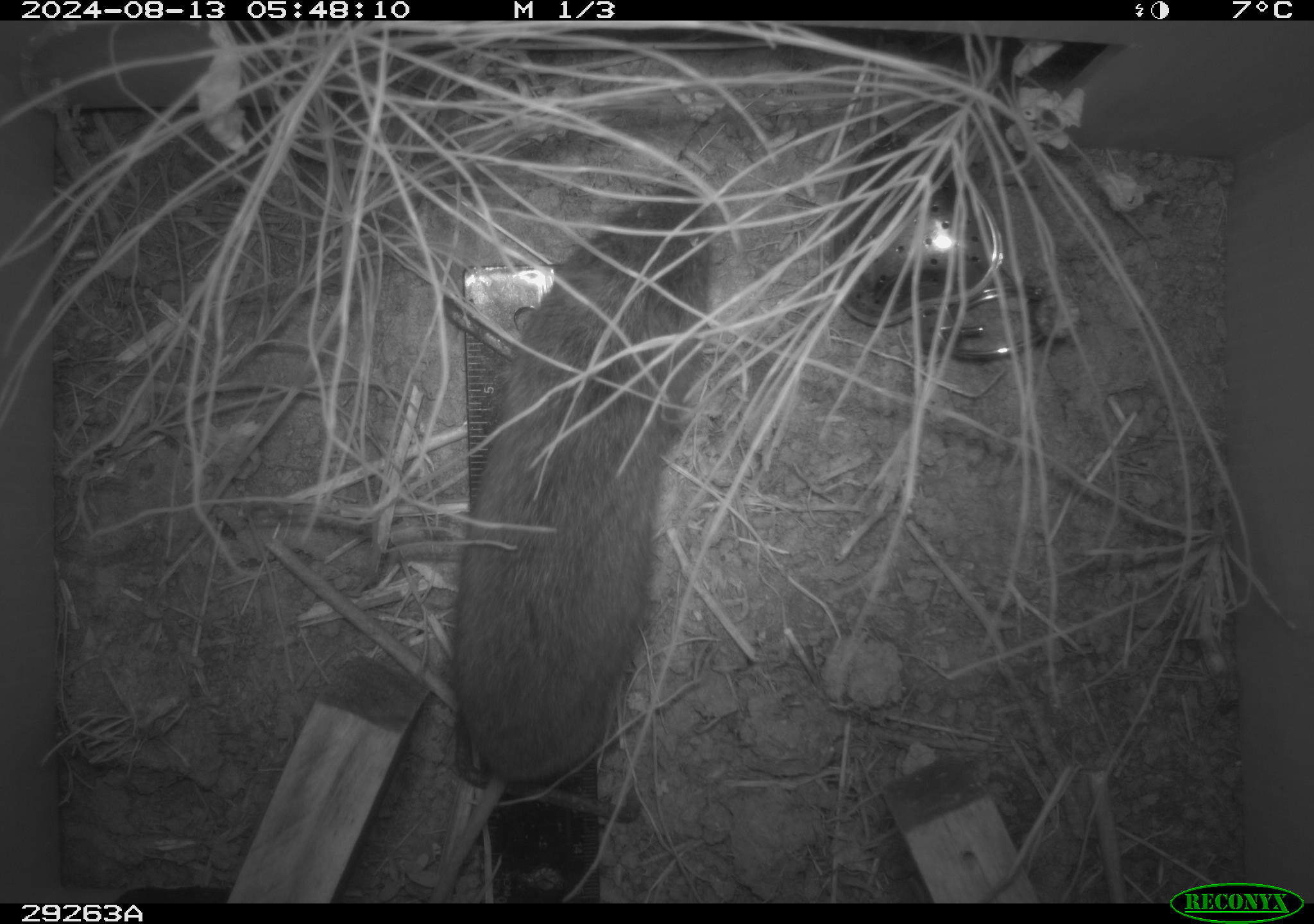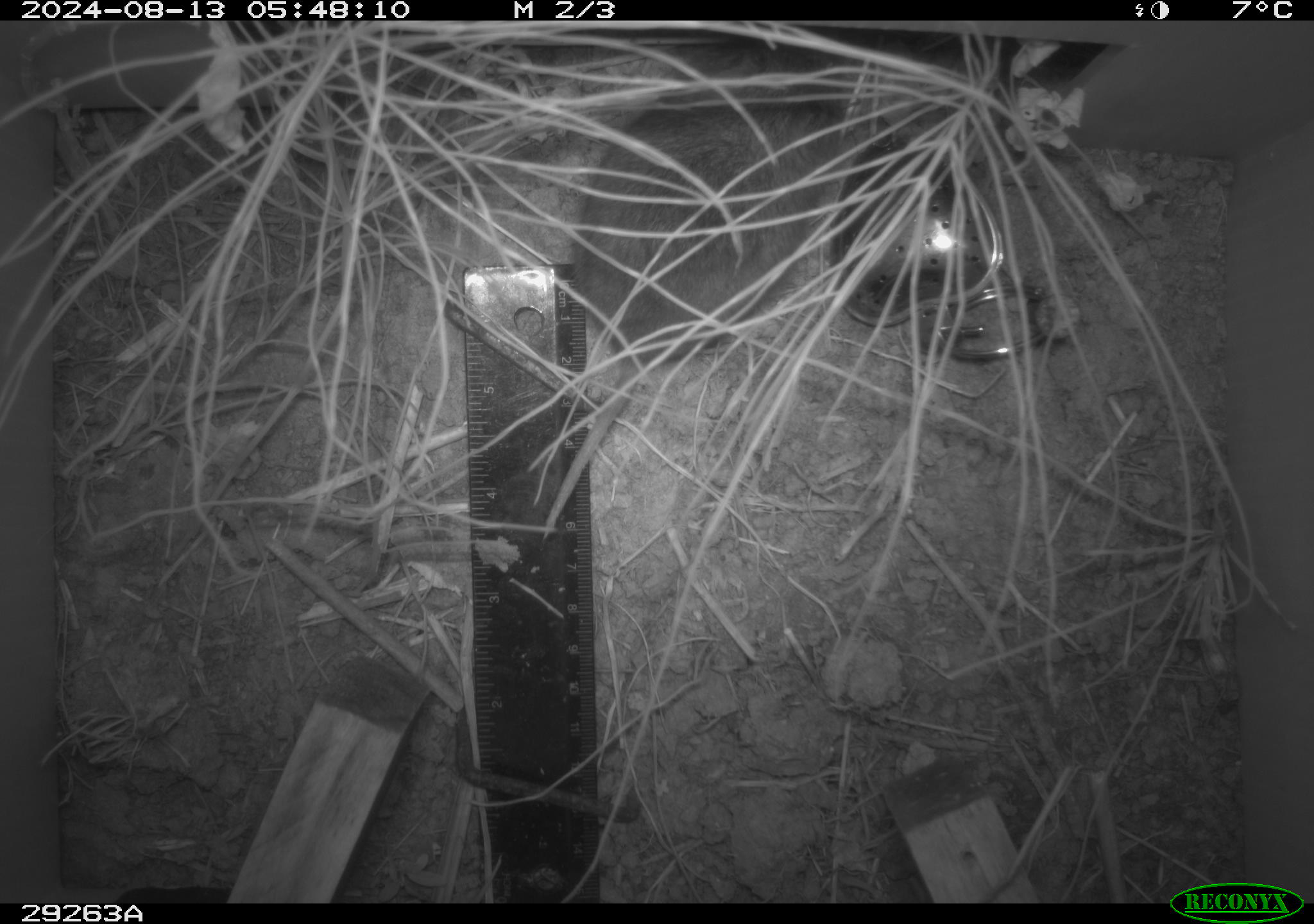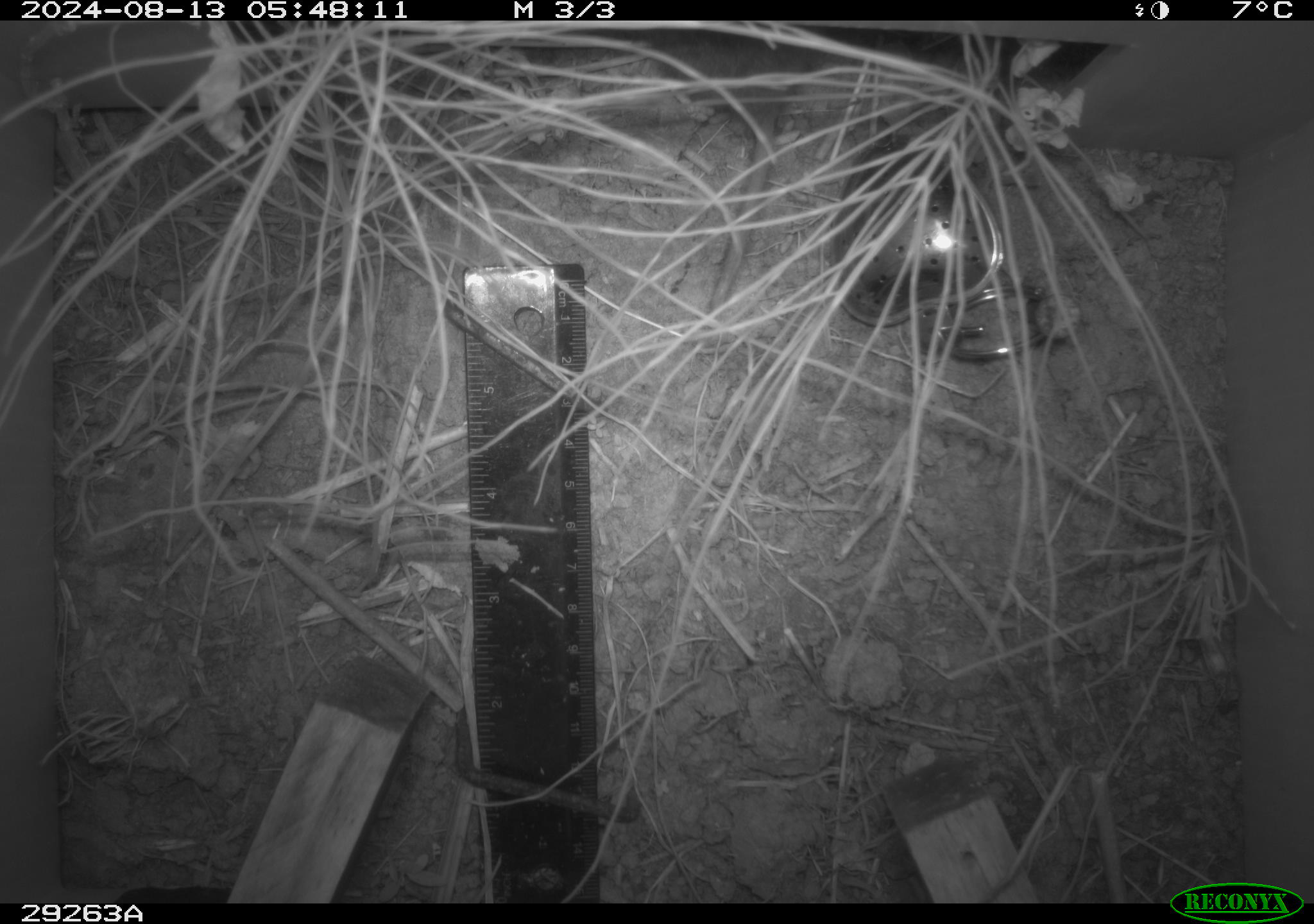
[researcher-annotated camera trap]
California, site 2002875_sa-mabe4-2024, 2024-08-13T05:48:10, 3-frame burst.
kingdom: Animalia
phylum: Chordata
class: Mammalia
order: Rodentia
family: Cricetidae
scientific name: Arvicolinae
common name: voles, lemmings, and muskrats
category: arvicolinae subfamily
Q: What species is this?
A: Arvicolinae subfamily (voles, lemmings, and muskrats) (Arvicolinae).